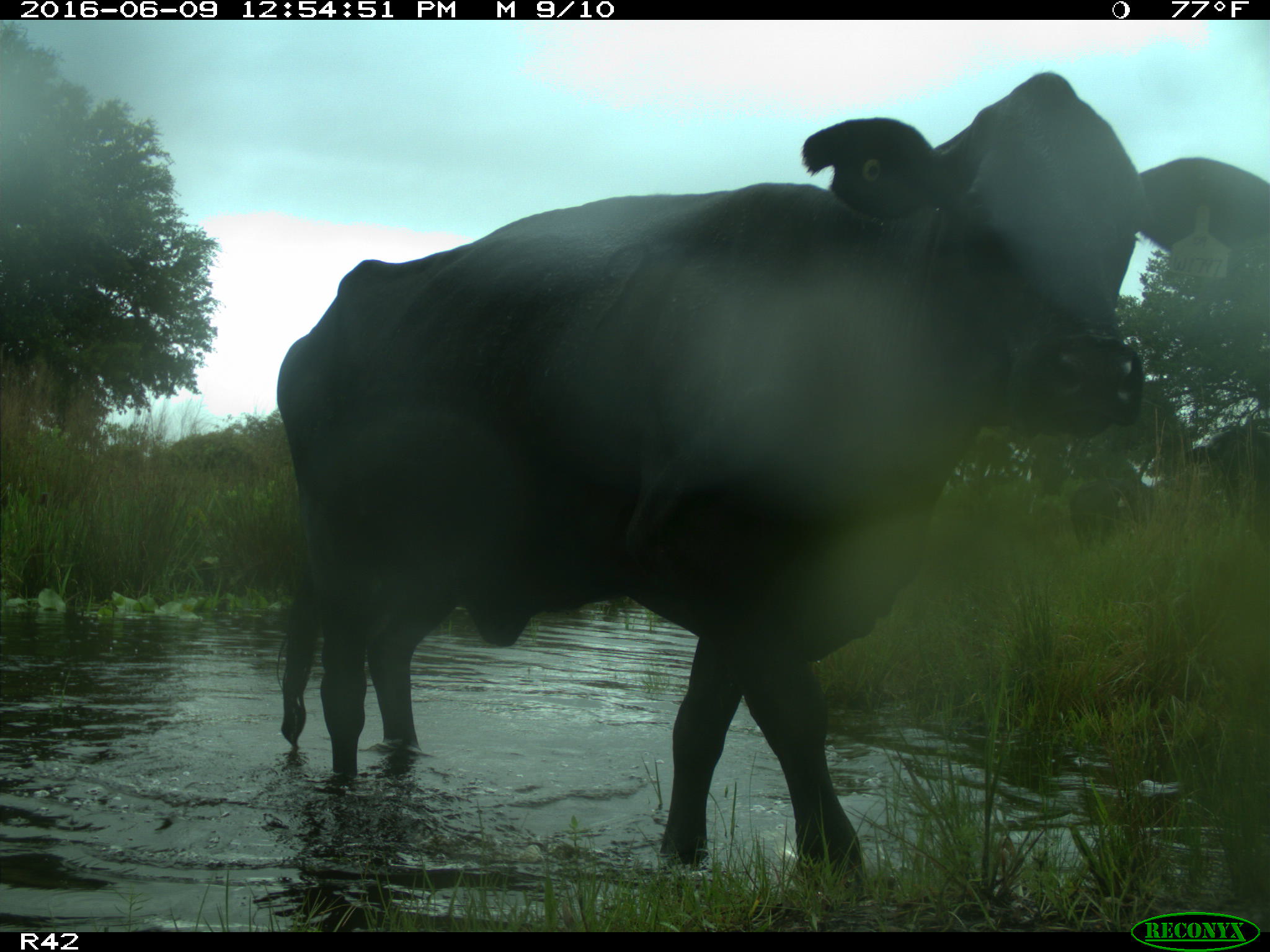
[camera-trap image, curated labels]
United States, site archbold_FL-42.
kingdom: Animalia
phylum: Chordata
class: Mammalia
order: Artiodactyla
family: Bovidae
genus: Bos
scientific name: Bos taurus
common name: domestic cow